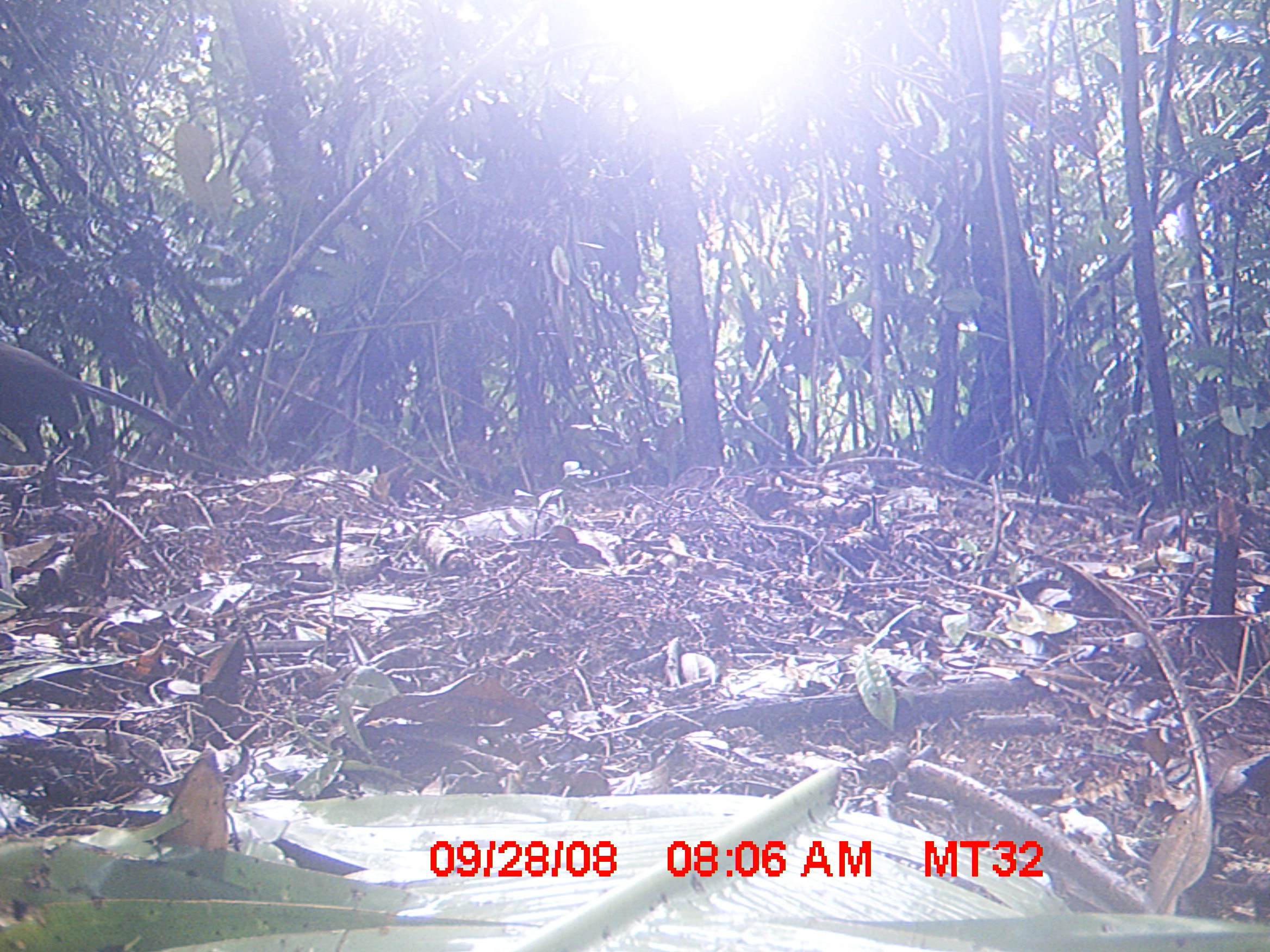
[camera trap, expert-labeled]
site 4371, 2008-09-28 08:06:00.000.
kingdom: Animalia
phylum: Chordata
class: Aves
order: Cuculiformes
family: Cuculidae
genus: Coua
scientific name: Coua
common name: couas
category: coua sp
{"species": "coua sp (couas) (Coua)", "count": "1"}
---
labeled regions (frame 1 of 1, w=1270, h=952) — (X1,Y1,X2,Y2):
coua sp: (0,337,193,471)